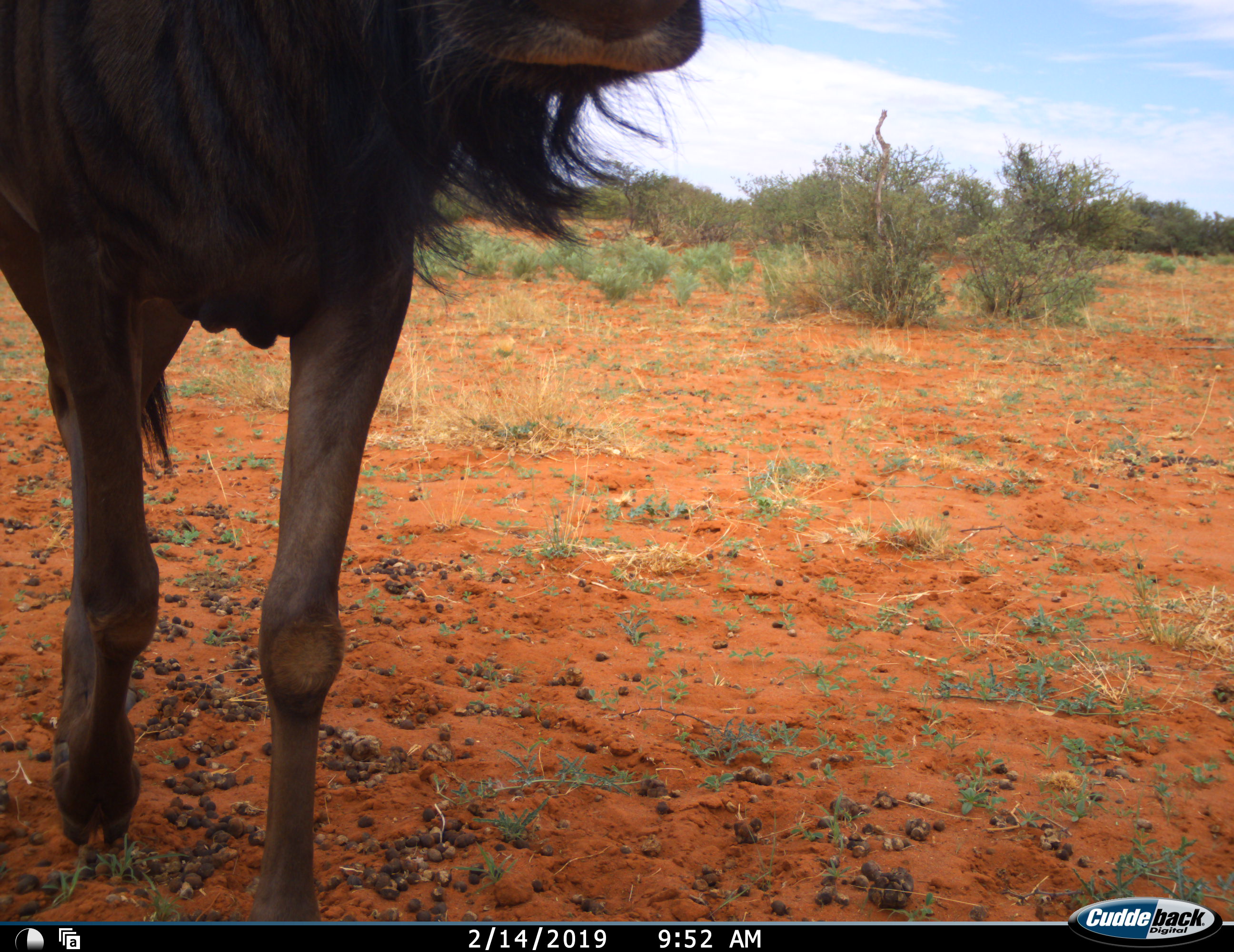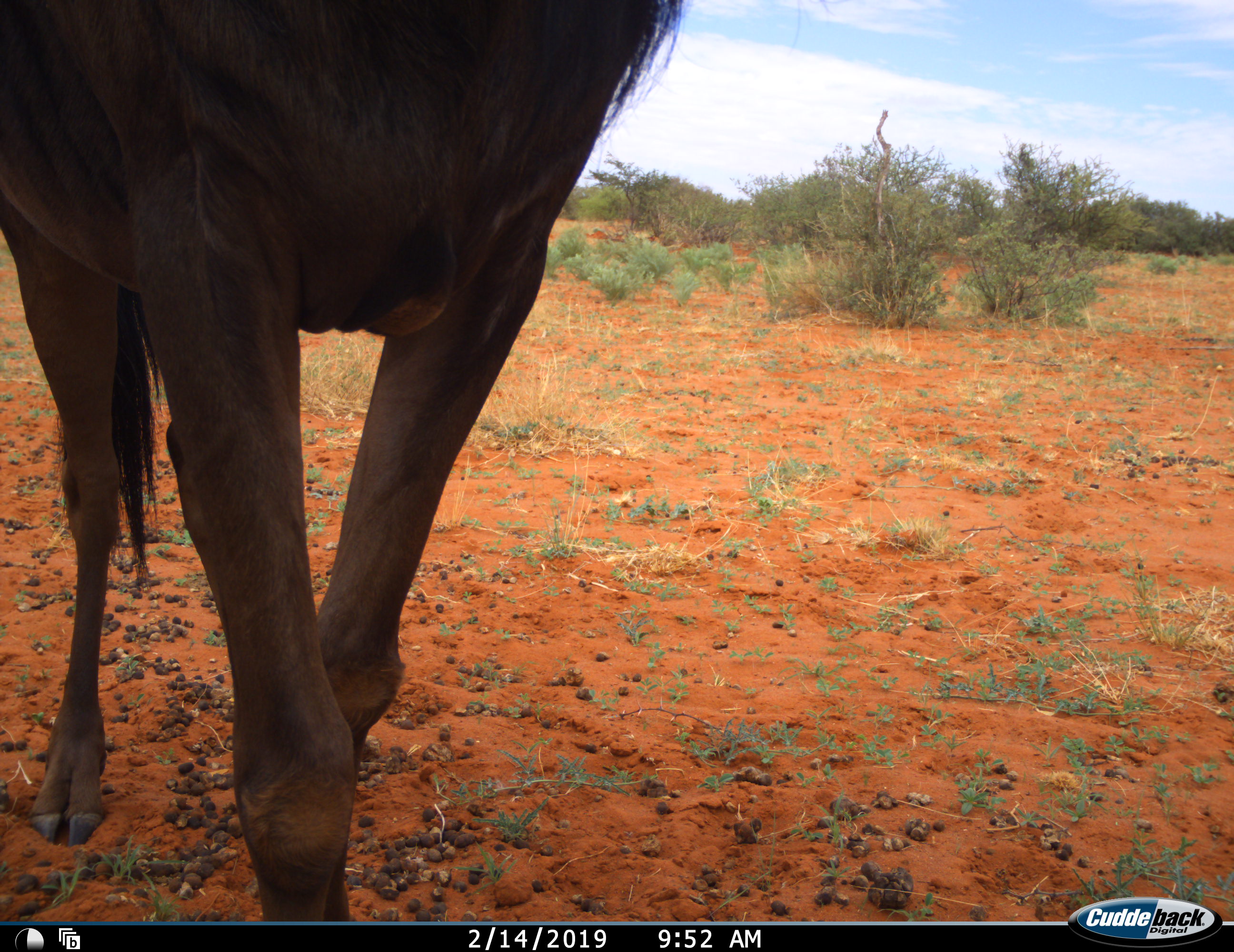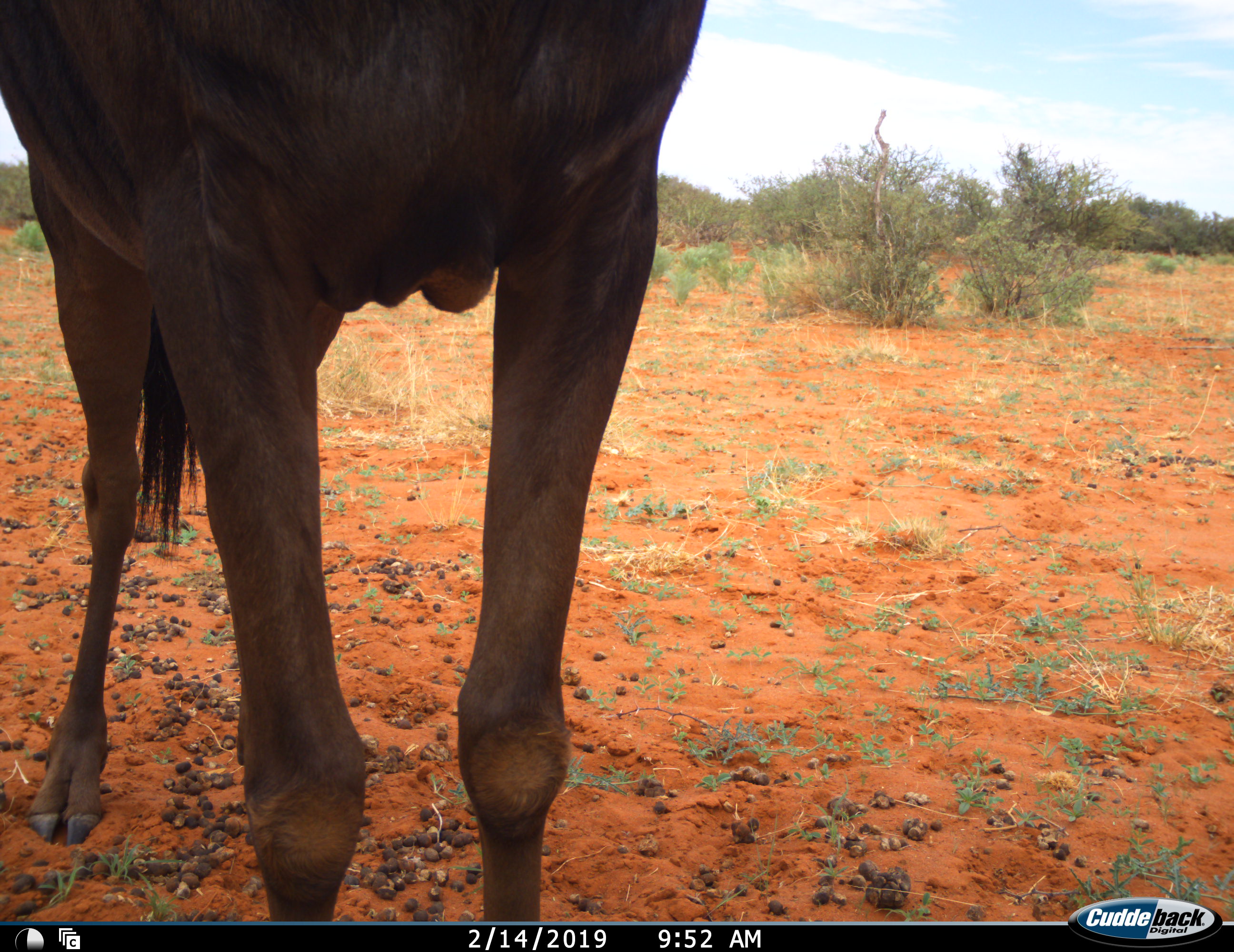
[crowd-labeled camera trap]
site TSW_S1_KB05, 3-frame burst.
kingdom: Animalia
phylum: Chordata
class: Mammalia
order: Artiodactyla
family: Bovidae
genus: Connochaetes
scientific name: Connochaetes taurinus taurinus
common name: blue wildebeest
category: wildebeestblue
Wildebeestblue (blue wildebeest) (Connochaetes taurinus taurinus), count 1. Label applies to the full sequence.